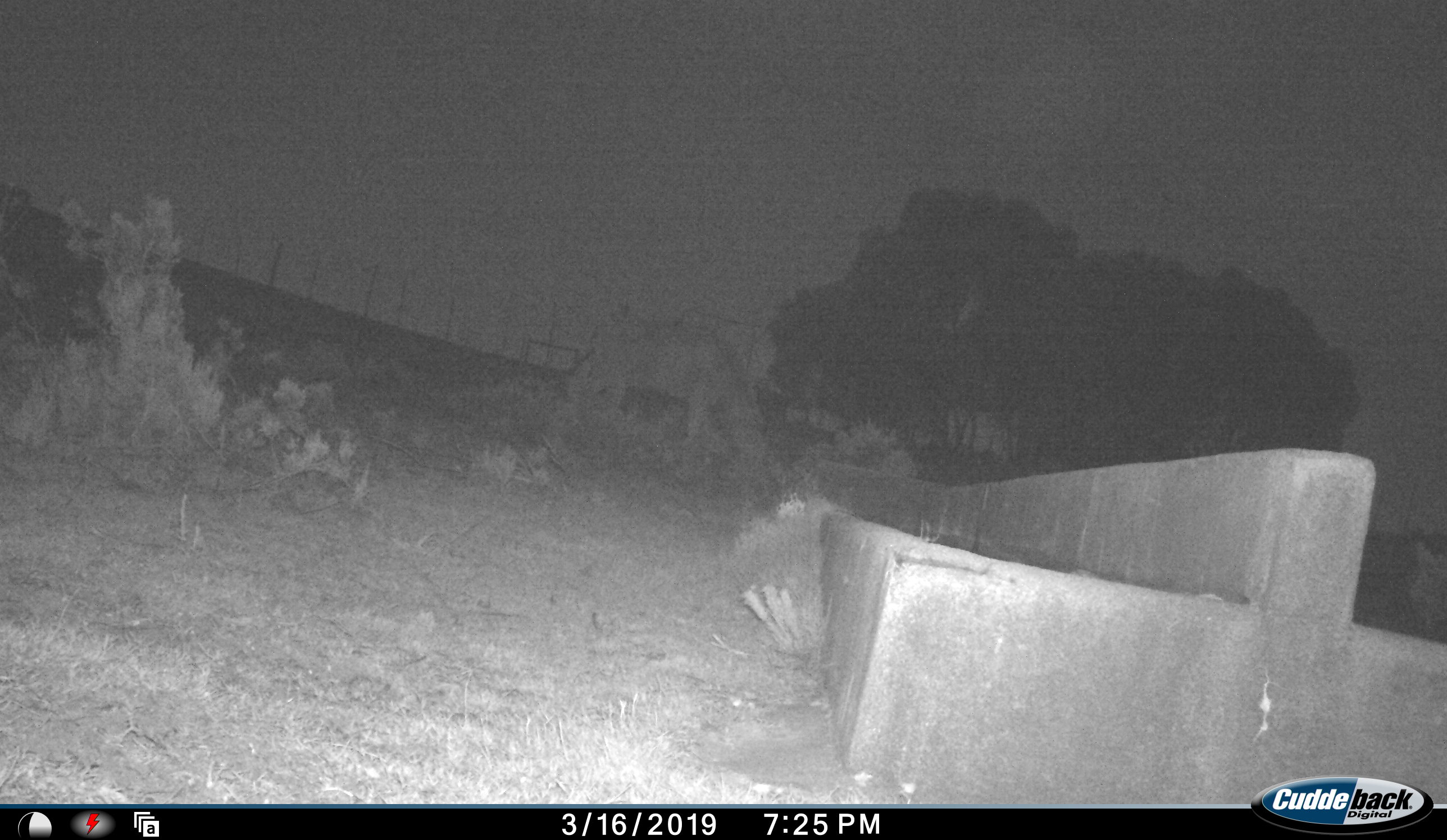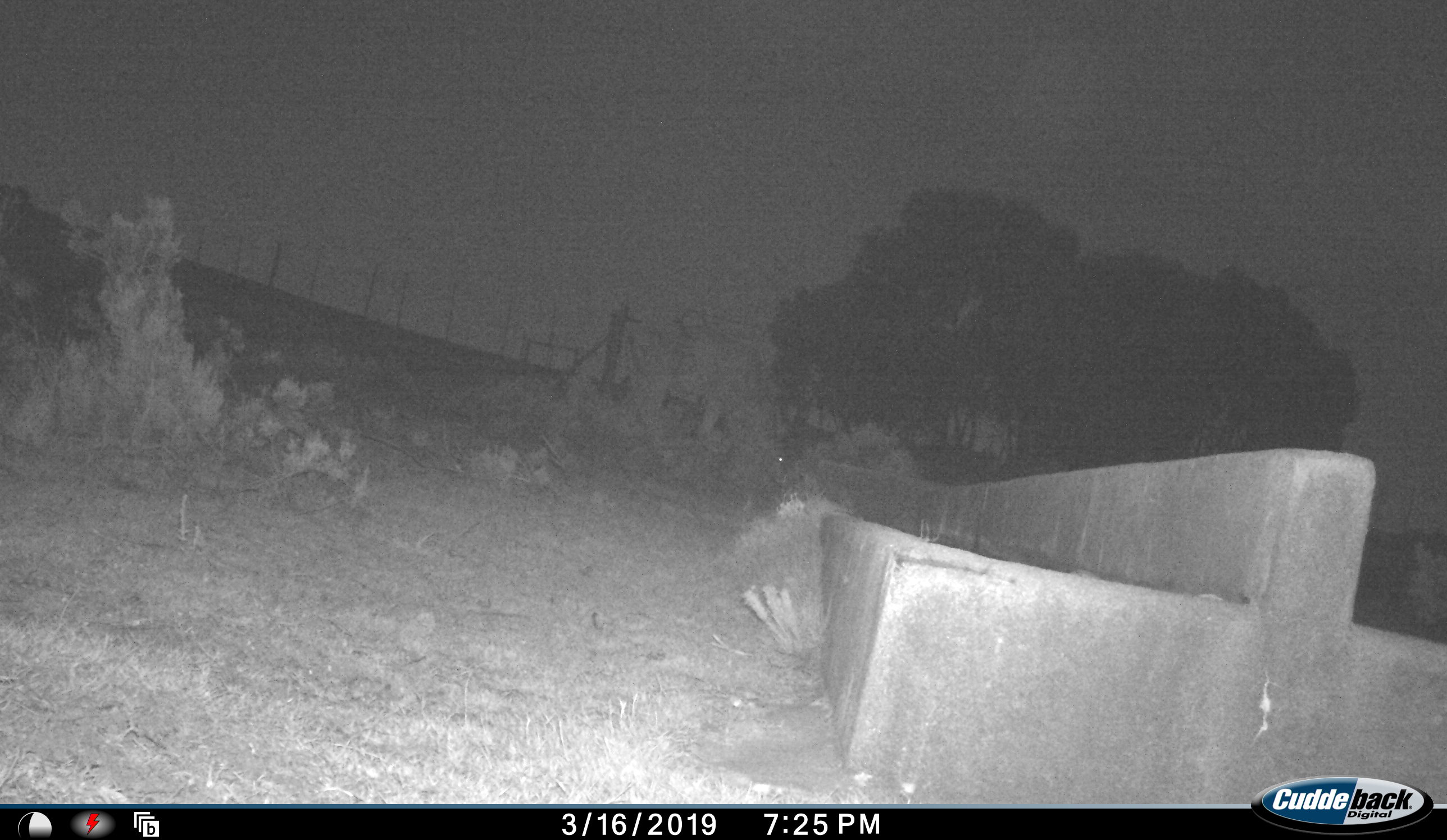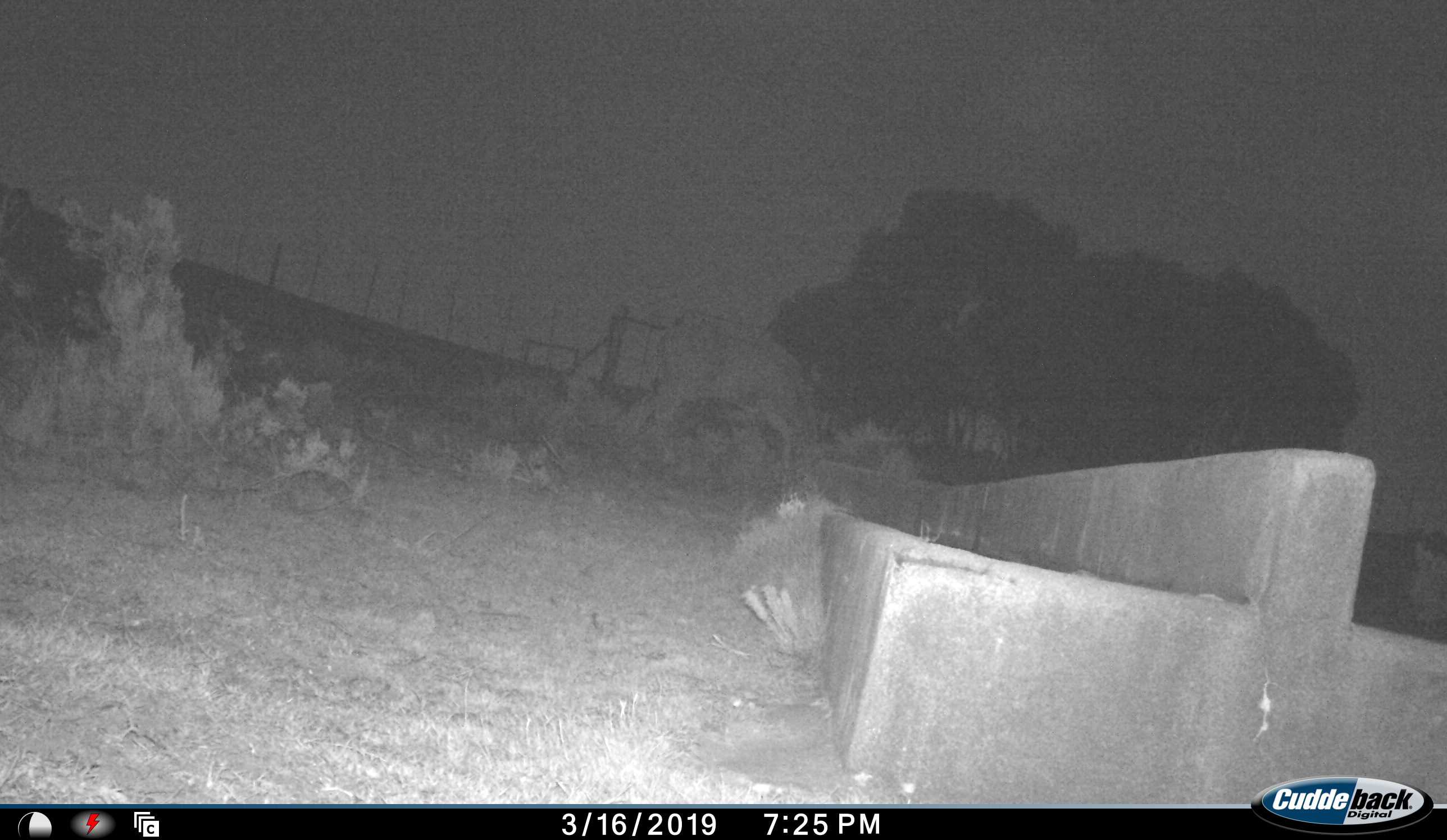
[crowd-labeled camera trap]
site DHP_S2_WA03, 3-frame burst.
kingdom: Animalia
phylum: Chordata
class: Mammalia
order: Artiodactyla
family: Bovidae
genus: Tragelaphus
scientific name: Tragelaphus oryx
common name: eland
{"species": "eland (Tragelaphus oryx)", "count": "1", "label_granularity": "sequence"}